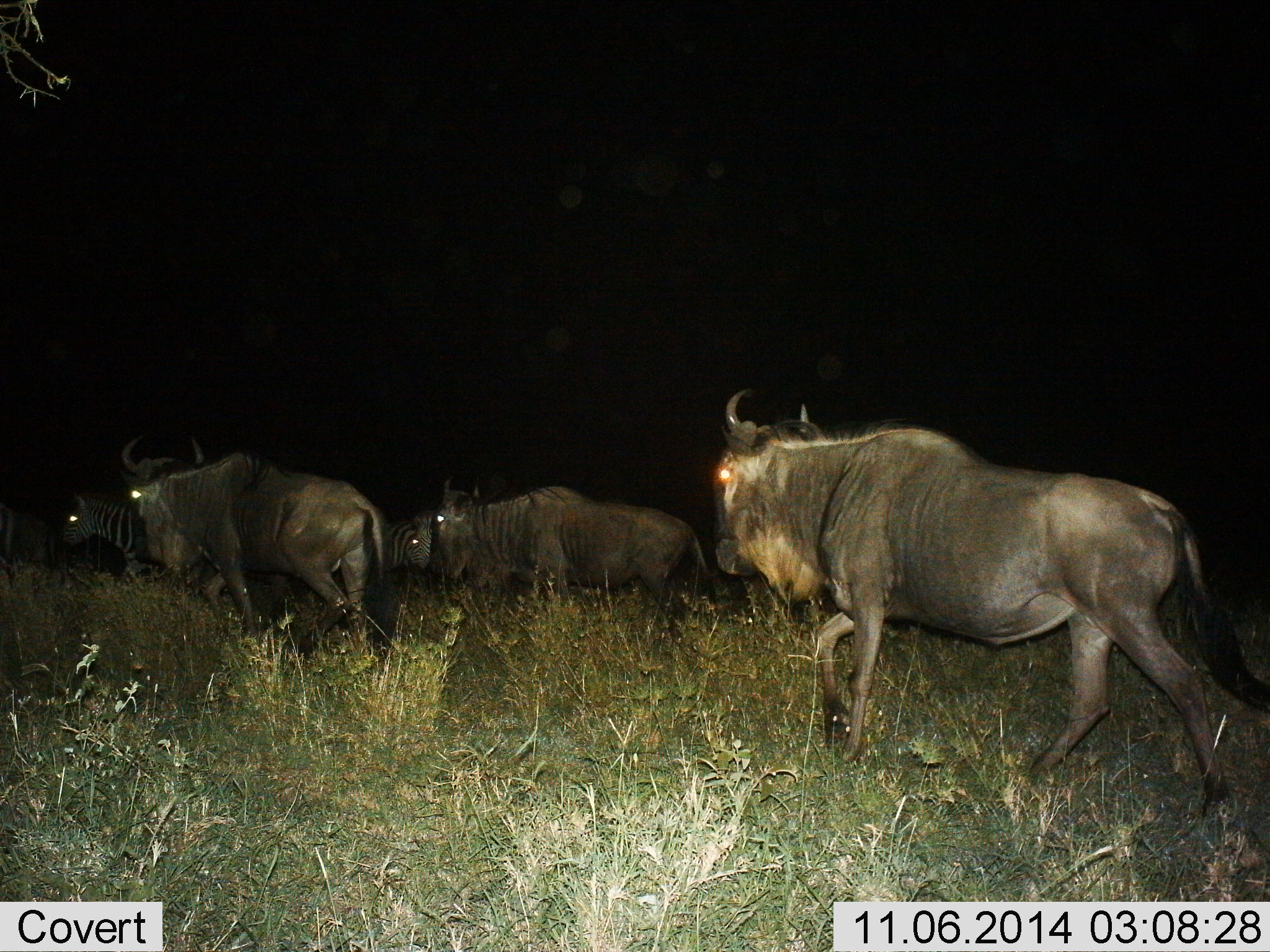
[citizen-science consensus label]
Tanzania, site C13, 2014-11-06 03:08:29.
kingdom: Animalia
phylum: Chordata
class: Mammalia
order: Artiodactyla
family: Bovidae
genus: Connochaetes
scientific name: Connochaetes taurinus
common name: blue wildebeest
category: wildebeest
Wildebeest (blue wildebeest) (Connochaetes taurinus), count 3. Behavior (volunteer vote fractions): standing 6%, resting 0%, moving 94%, interacting 0%. Young present (vote fraction): 0%. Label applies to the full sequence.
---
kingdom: Animalia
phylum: Chordata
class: Mammalia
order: Perissodactyla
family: Equidae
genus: Equus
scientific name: Equus quagga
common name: plains zebra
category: zebra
Zebra (plains zebra) (Equus quagga), count 3. Behavior (volunteer vote fractions): standing 0%, resting 0%, moving 90%, interacting 0%. Young present (vote fraction): 0%. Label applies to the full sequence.